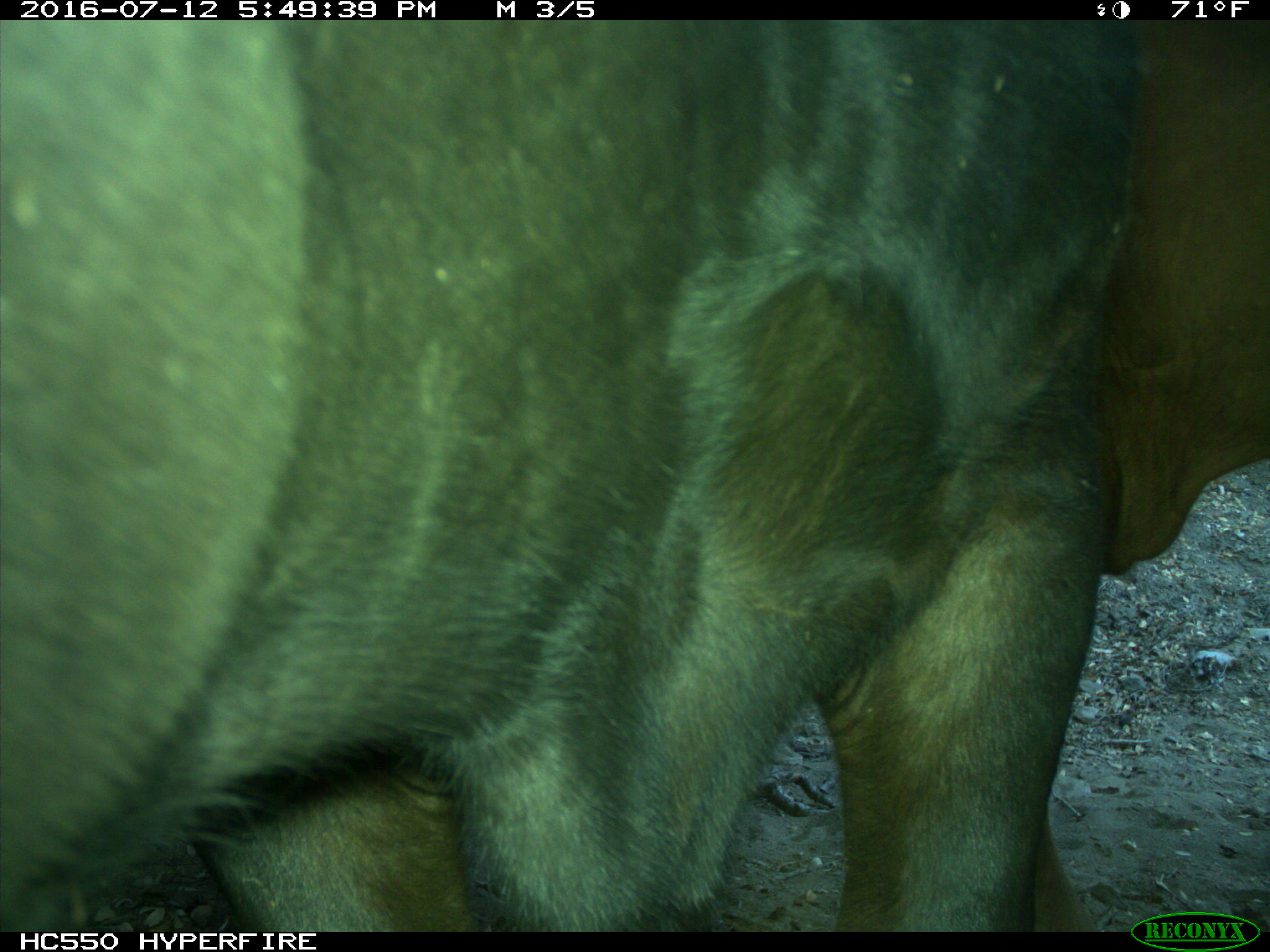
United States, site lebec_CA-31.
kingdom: Animalia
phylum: Chordata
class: Mammalia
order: Artiodactyla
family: Bovidae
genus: Bos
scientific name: Bos taurus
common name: domestic cow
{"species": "Bos taurus (domestic cow)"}